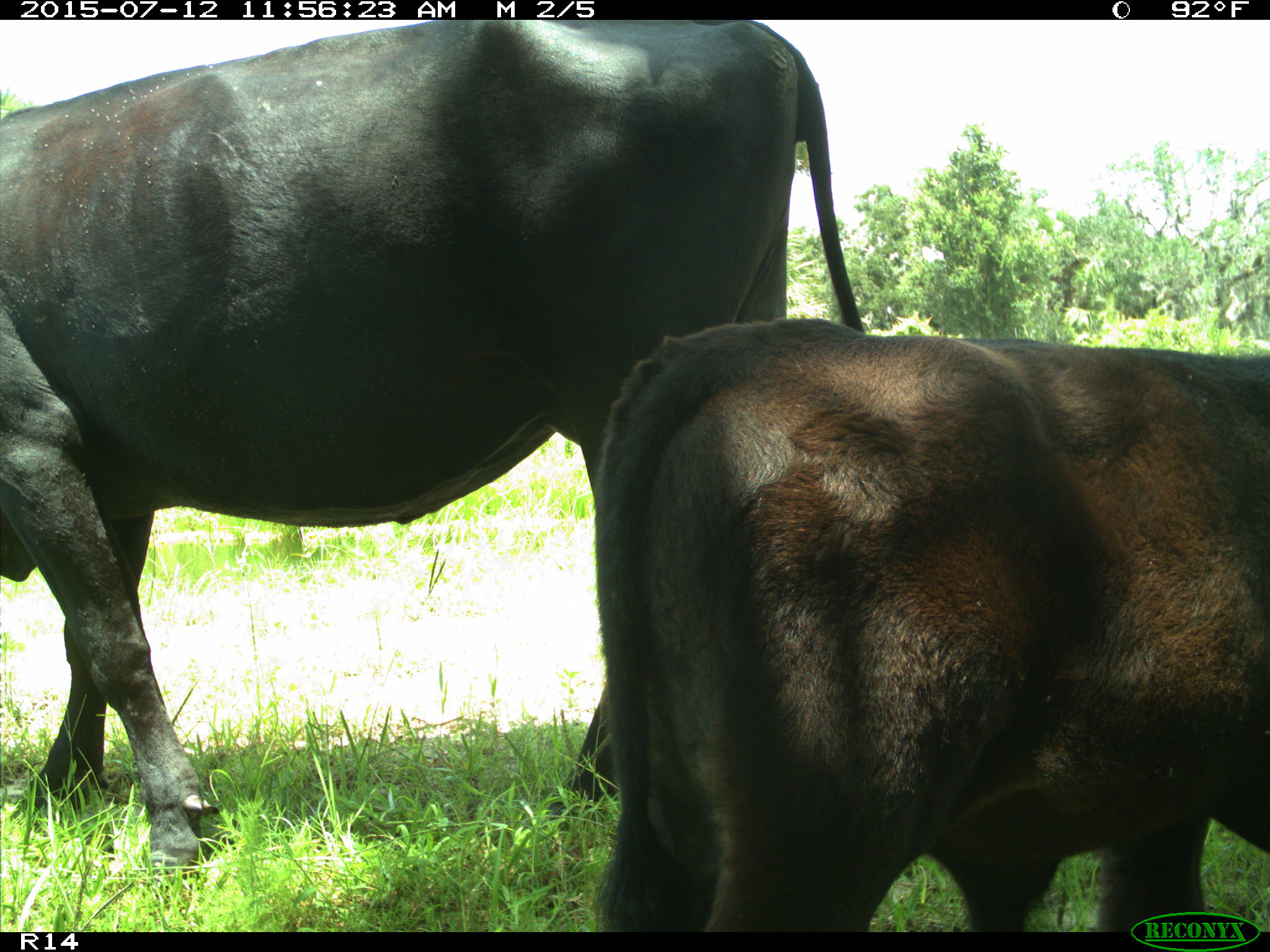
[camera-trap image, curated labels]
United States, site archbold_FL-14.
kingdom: Animalia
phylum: Chordata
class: Mammalia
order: Artiodactyla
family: Bovidae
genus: Bos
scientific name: Bos taurus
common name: domestic cow